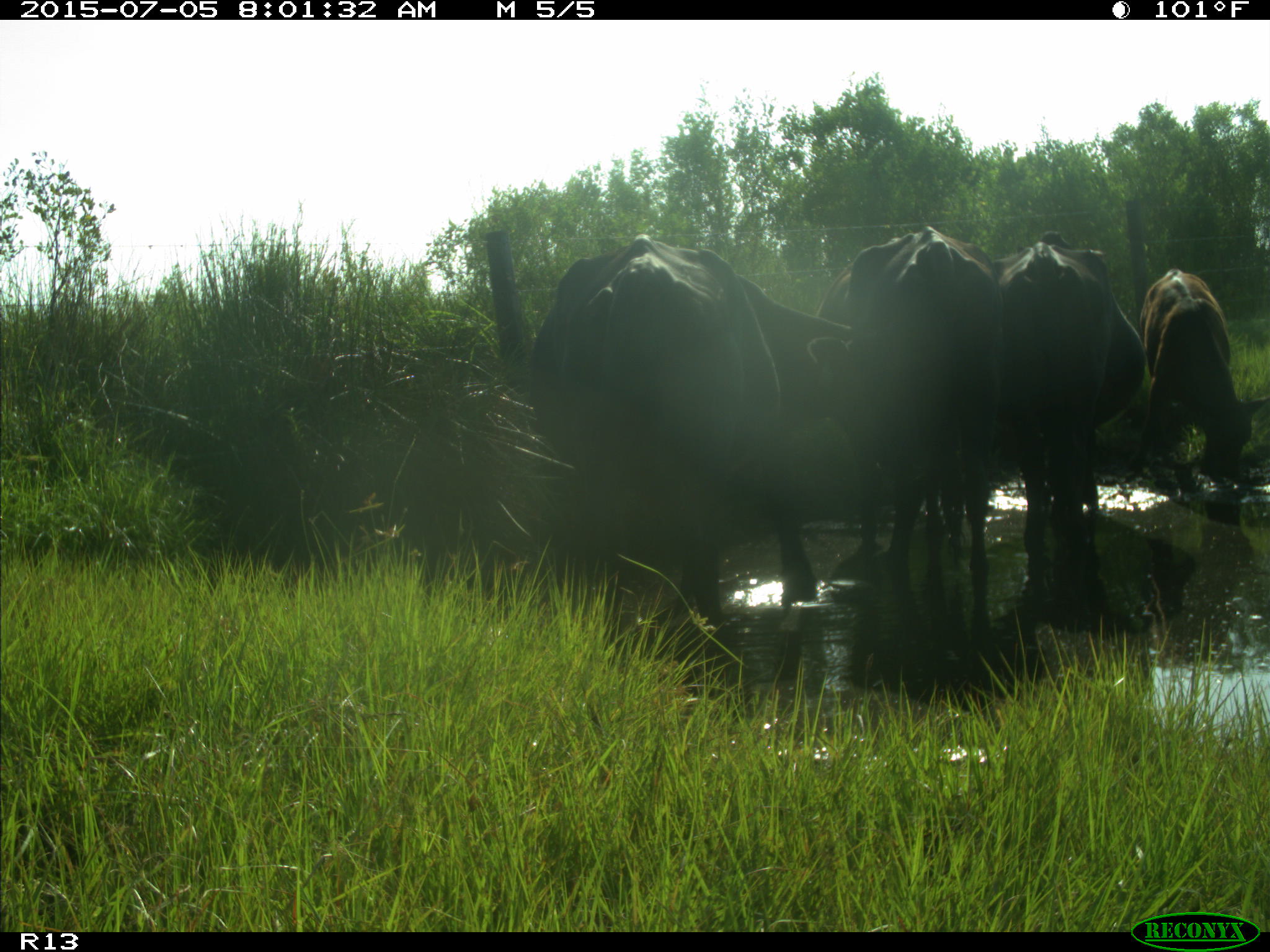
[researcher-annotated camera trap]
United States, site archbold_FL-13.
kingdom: Animalia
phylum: Chordata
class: Mammalia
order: Artiodactyla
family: Bovidae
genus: Bos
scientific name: Bos taurus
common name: domestic cow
Bos taurus (domestic cow).